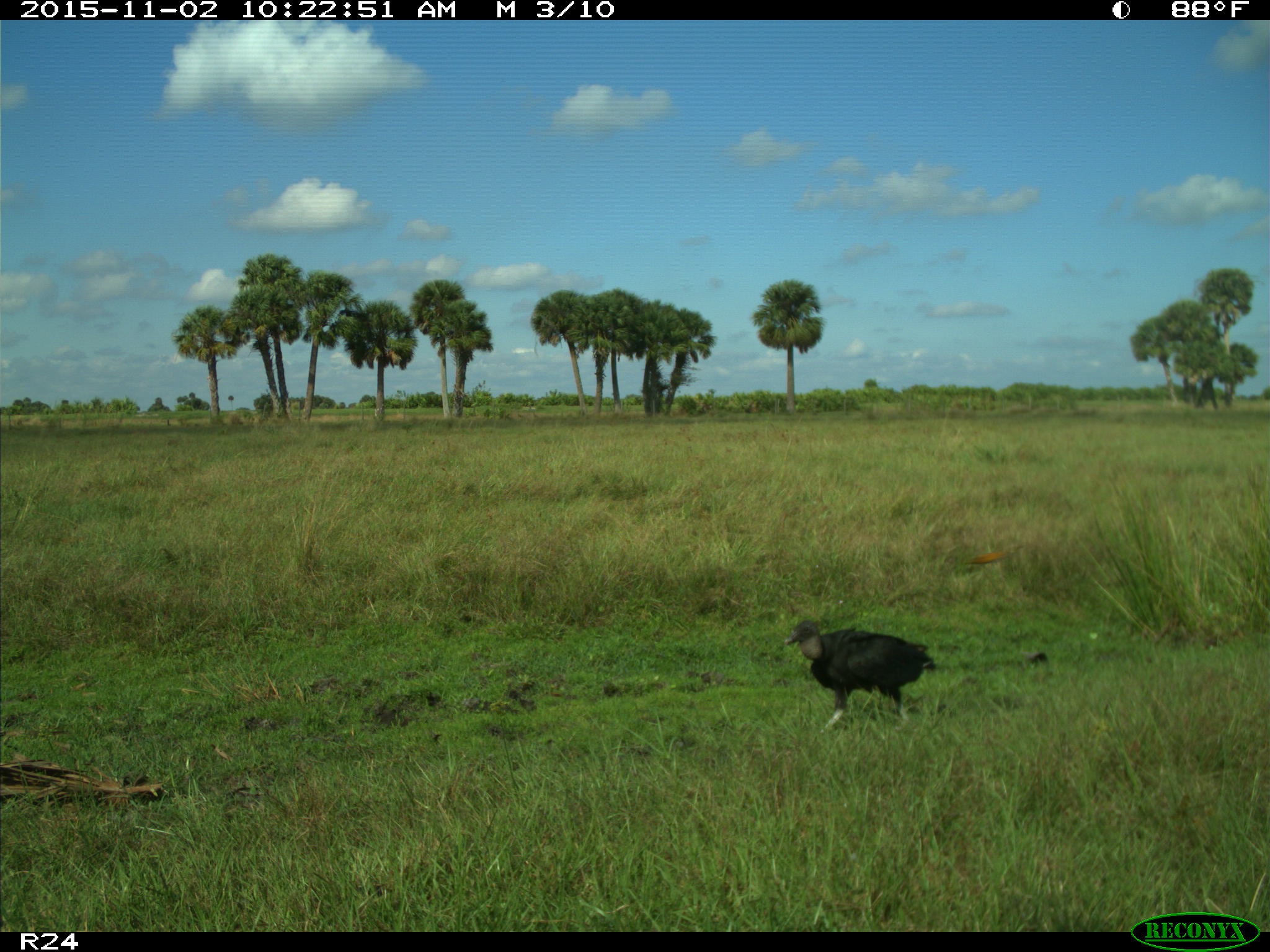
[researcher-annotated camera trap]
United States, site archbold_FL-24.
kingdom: Animalia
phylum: Chordata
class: Aves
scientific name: Aves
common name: birds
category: unidentified bird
Unidentified bird (birds) (Aves).